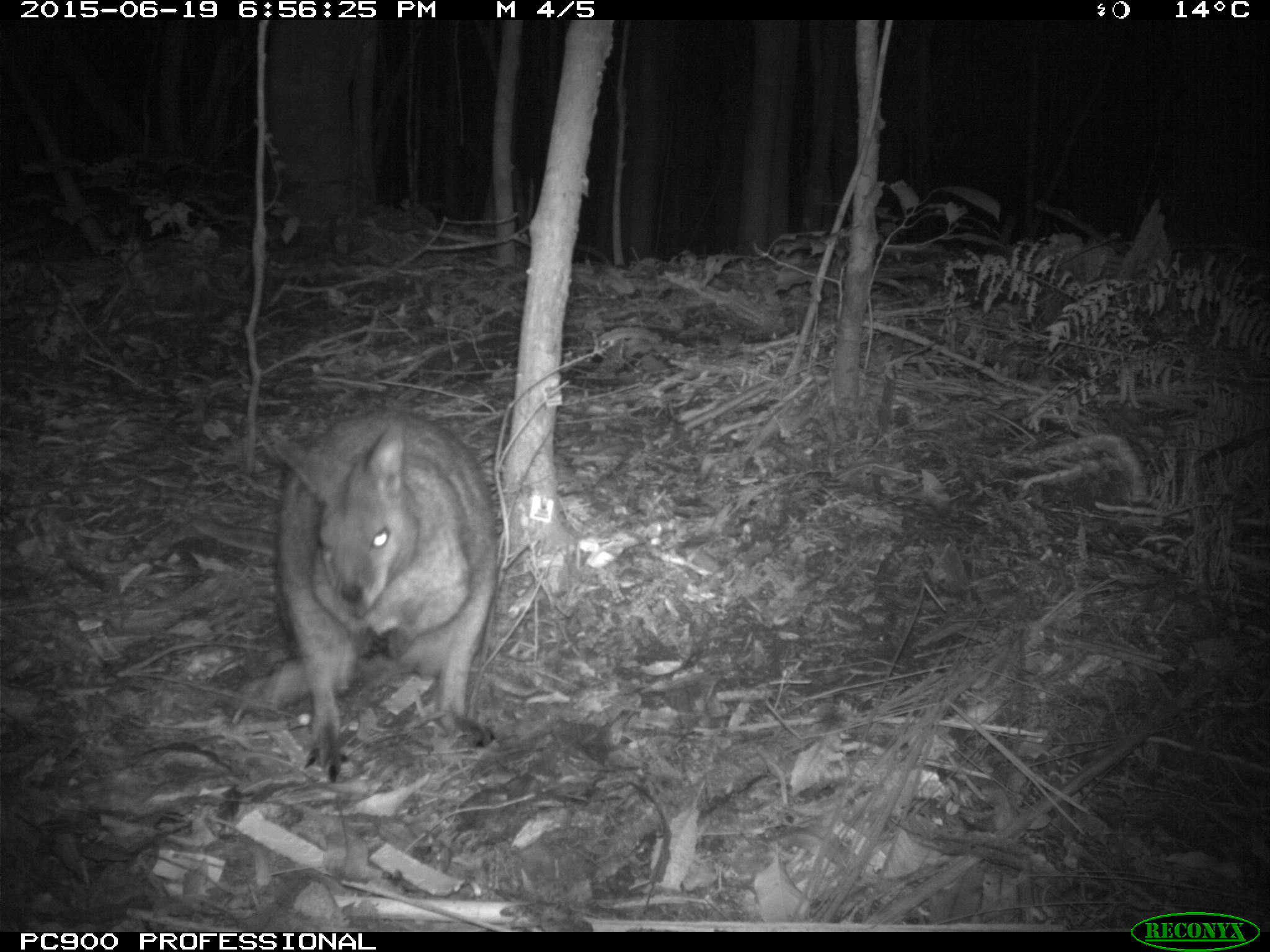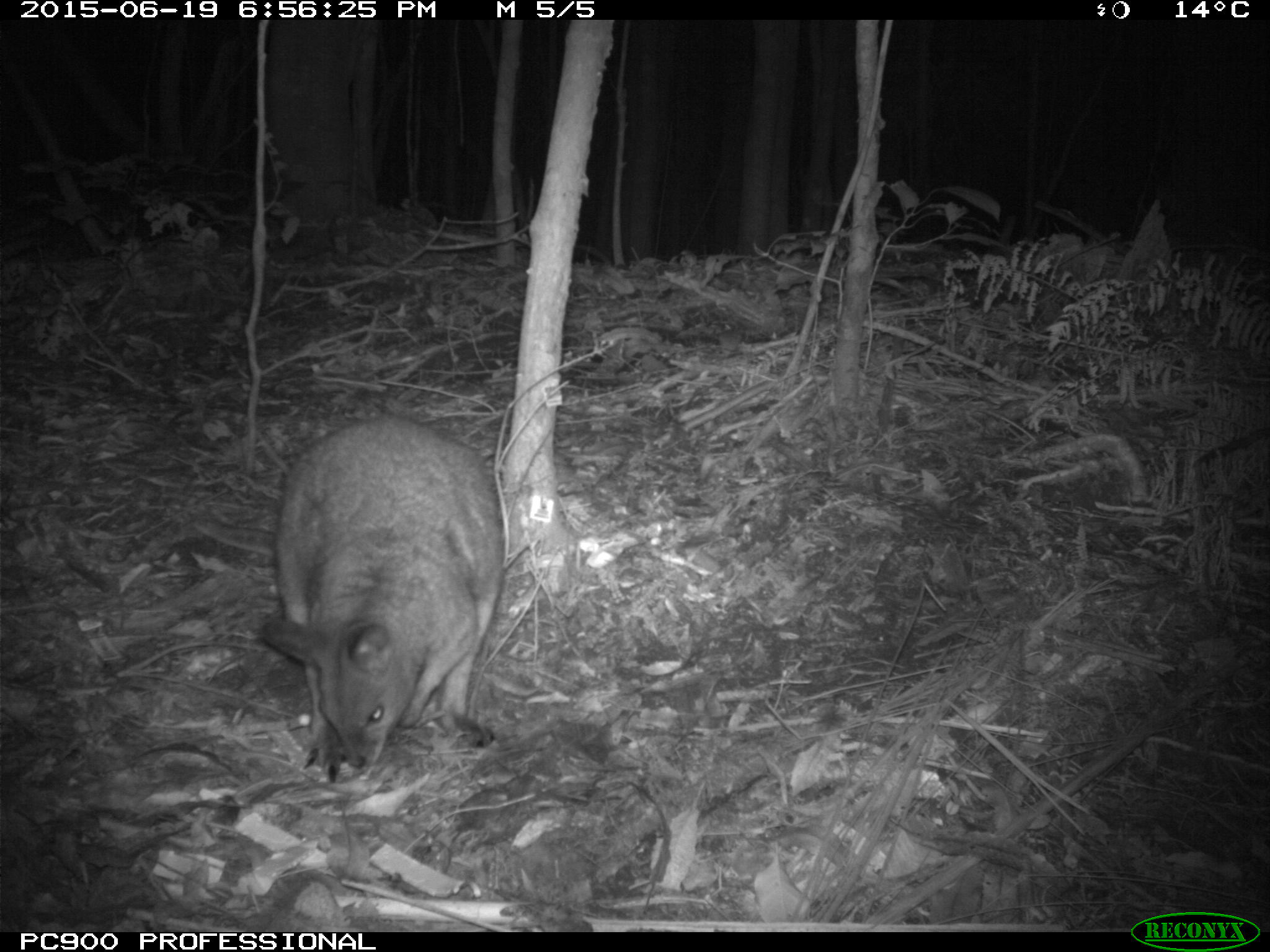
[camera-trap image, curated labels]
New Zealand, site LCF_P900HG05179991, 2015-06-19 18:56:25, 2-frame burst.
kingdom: Animalia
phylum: Chordata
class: Mammalia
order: Diprotodontia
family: Macropodidae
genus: Notamacropus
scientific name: Notamacropus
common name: wallaby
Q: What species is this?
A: Wallaby (Notamacropus).